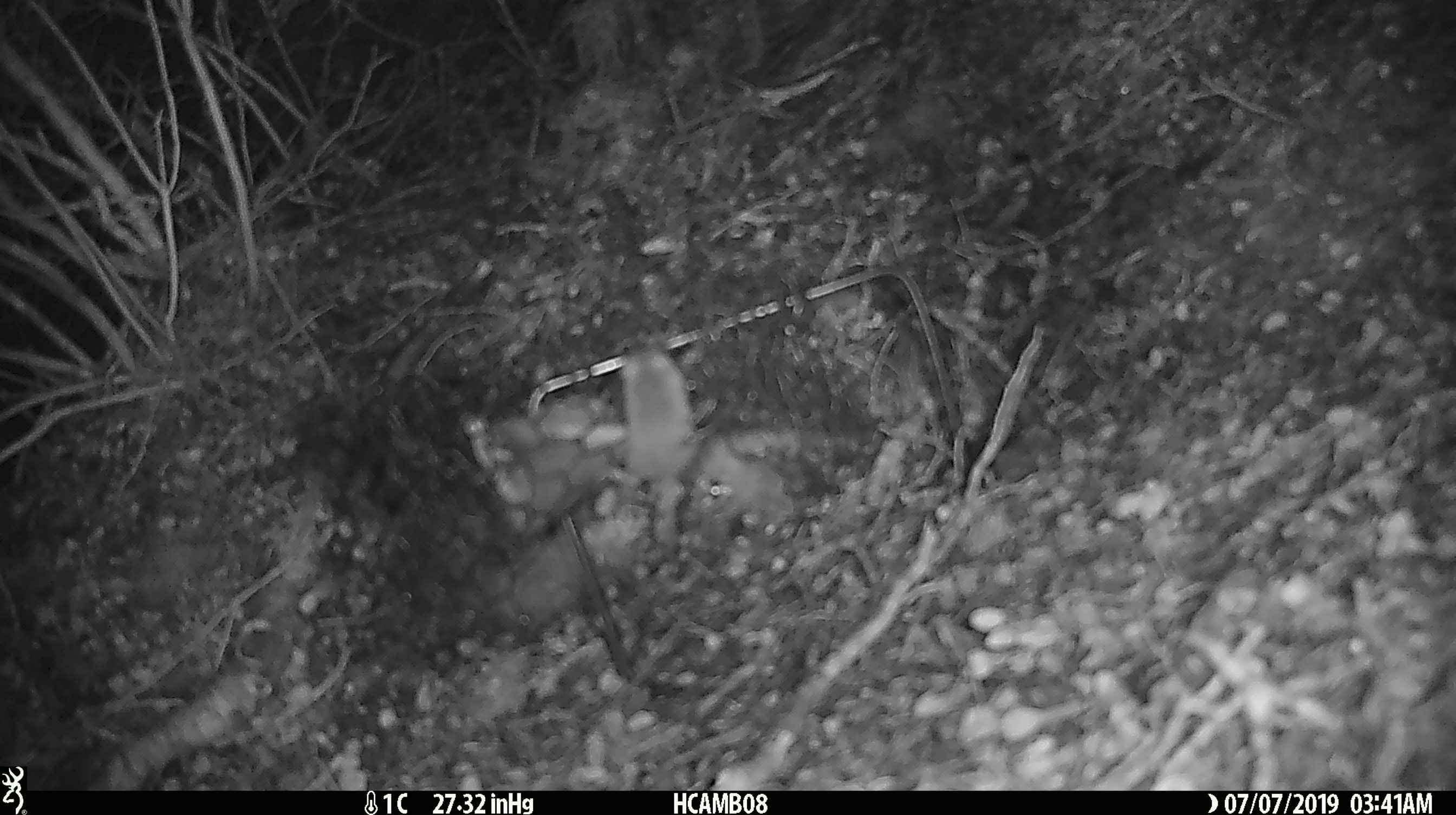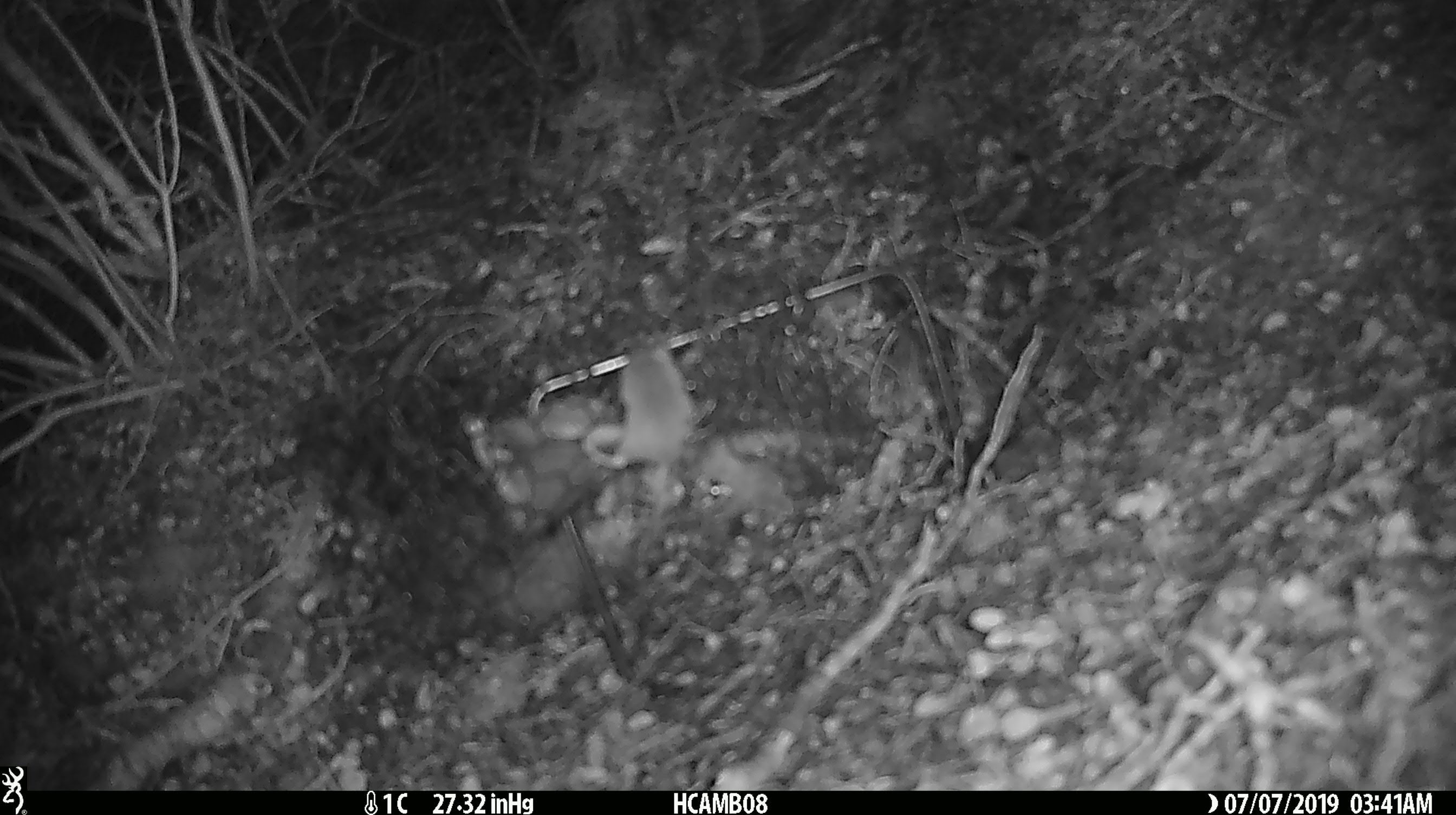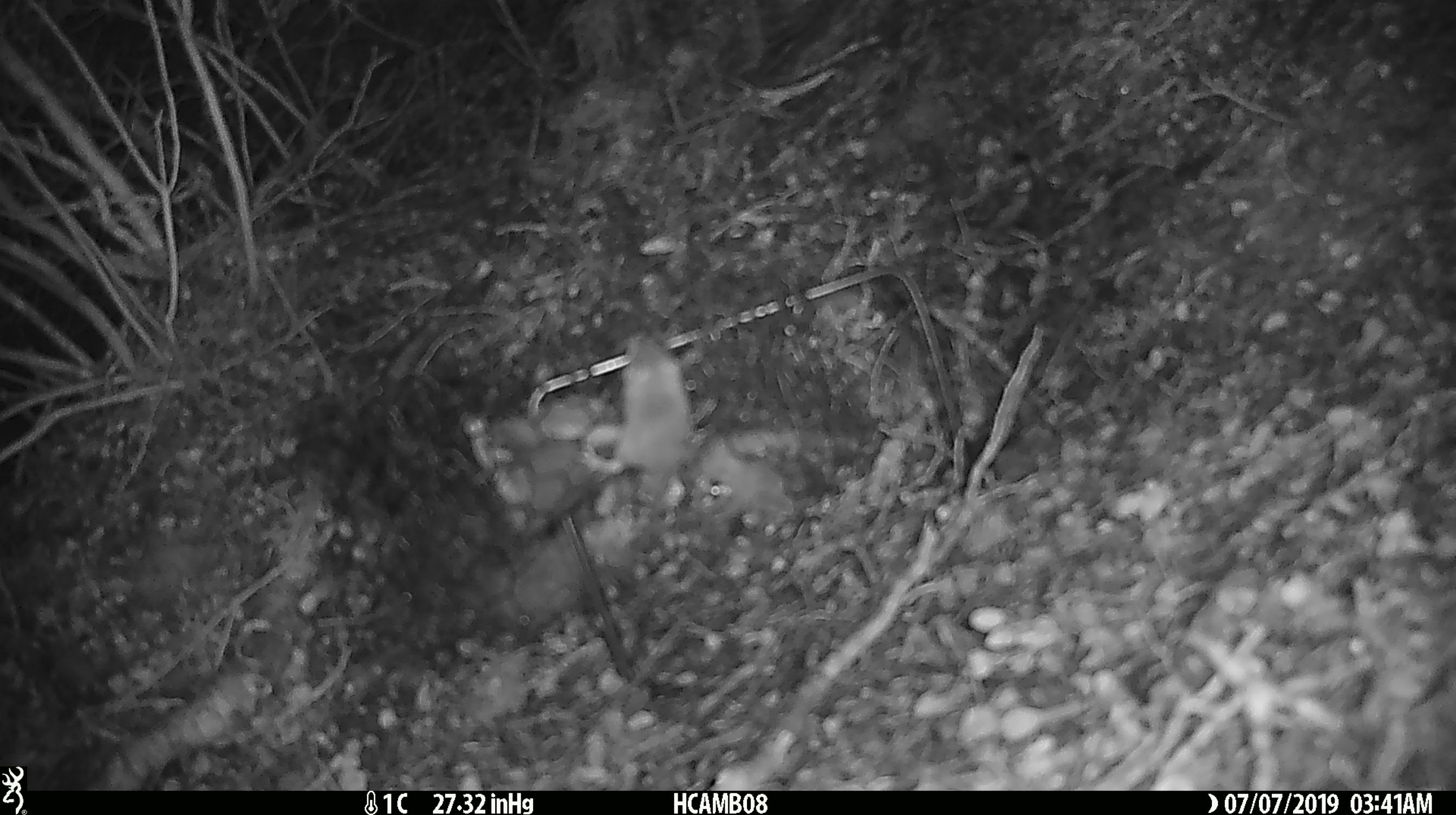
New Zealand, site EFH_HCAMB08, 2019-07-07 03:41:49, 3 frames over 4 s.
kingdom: Animalia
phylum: Chordata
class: Mammalia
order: Rodentia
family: Muridae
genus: Mus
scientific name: Mus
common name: mouse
Mouse (Mus).